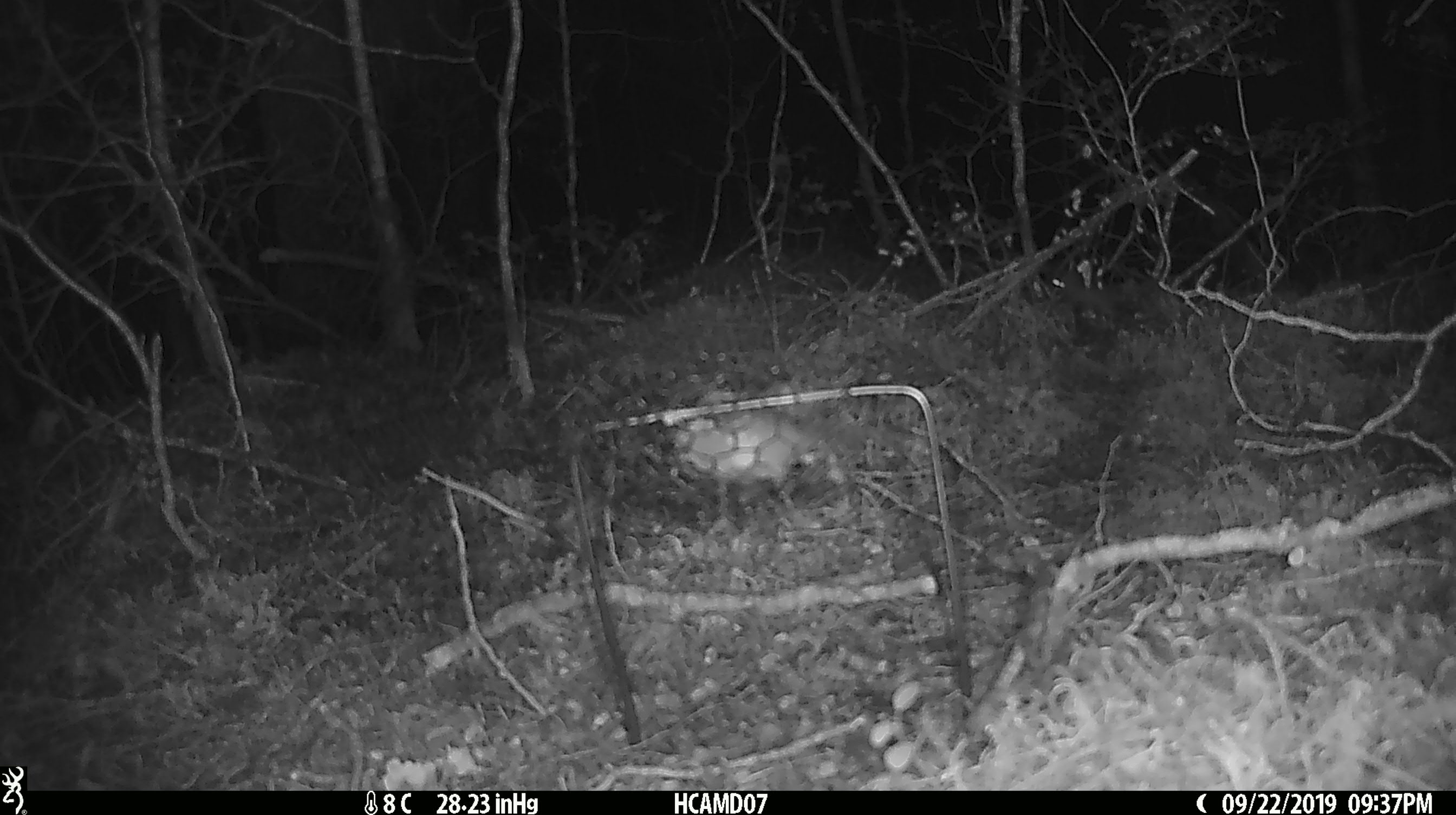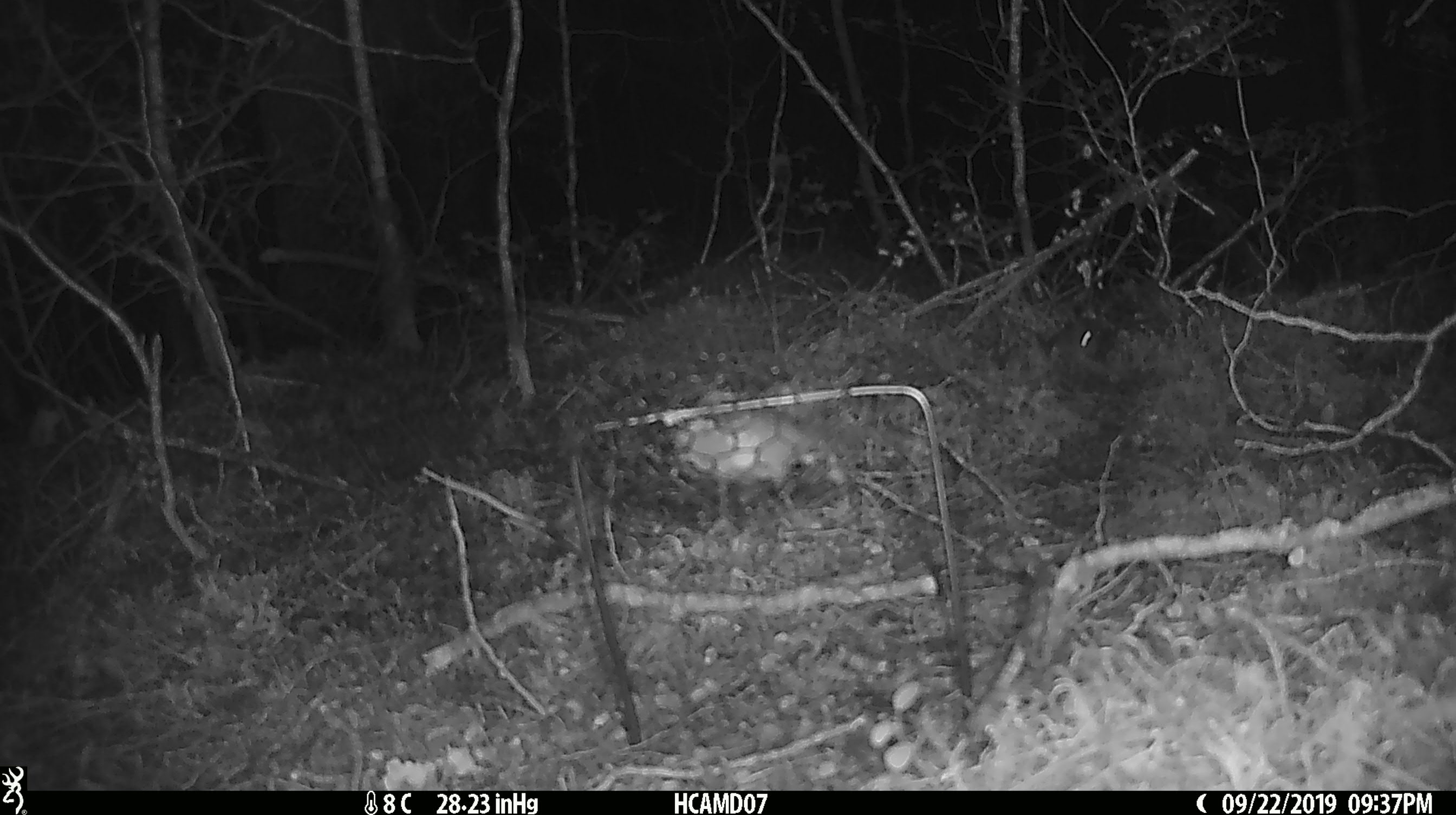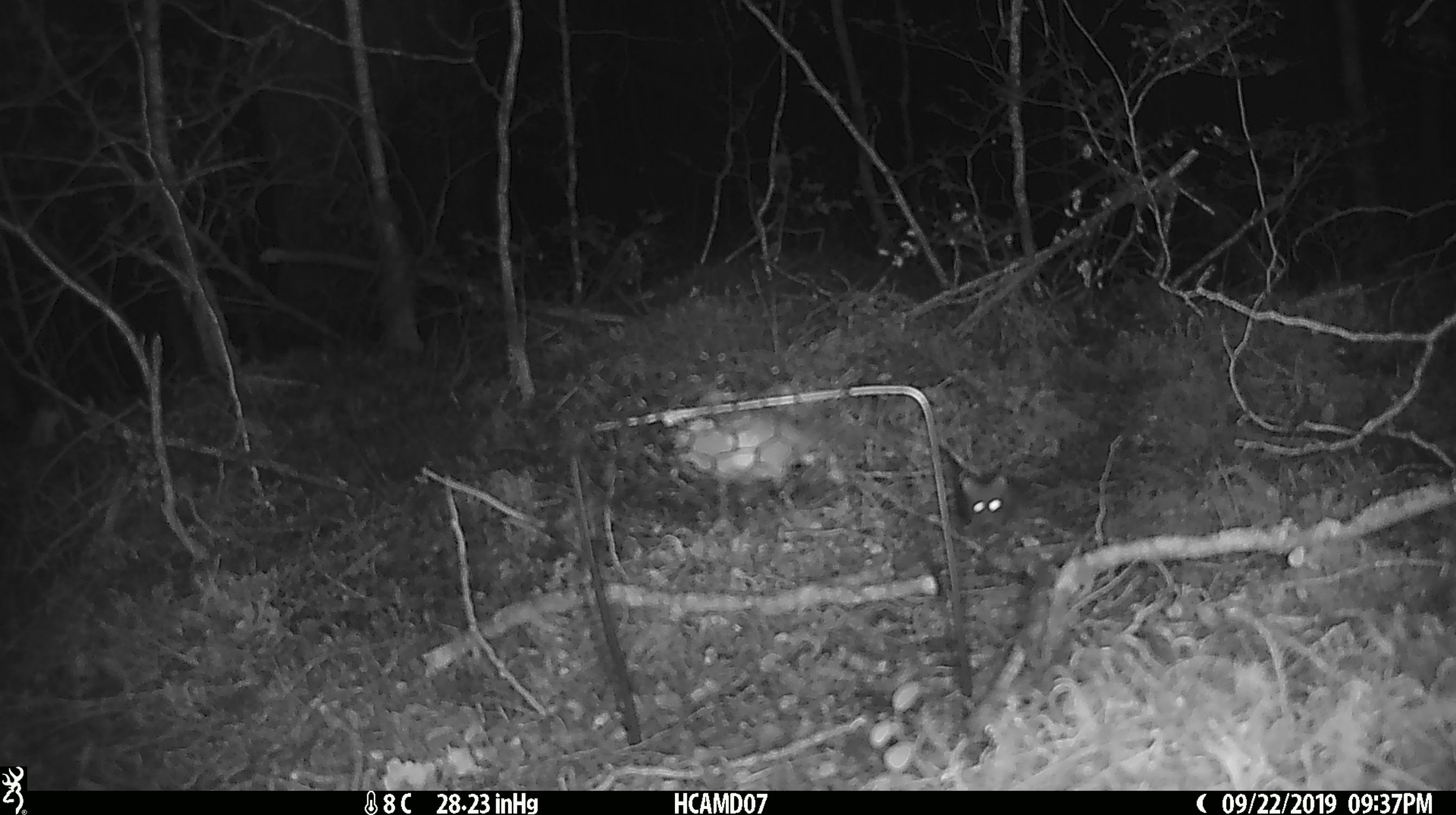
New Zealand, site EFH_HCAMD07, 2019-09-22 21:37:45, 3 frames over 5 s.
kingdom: Animalia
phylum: Chordata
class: Mammalia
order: Rodentia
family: Muridae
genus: Mus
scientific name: Mus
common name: mouse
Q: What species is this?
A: Mouse (Mus).